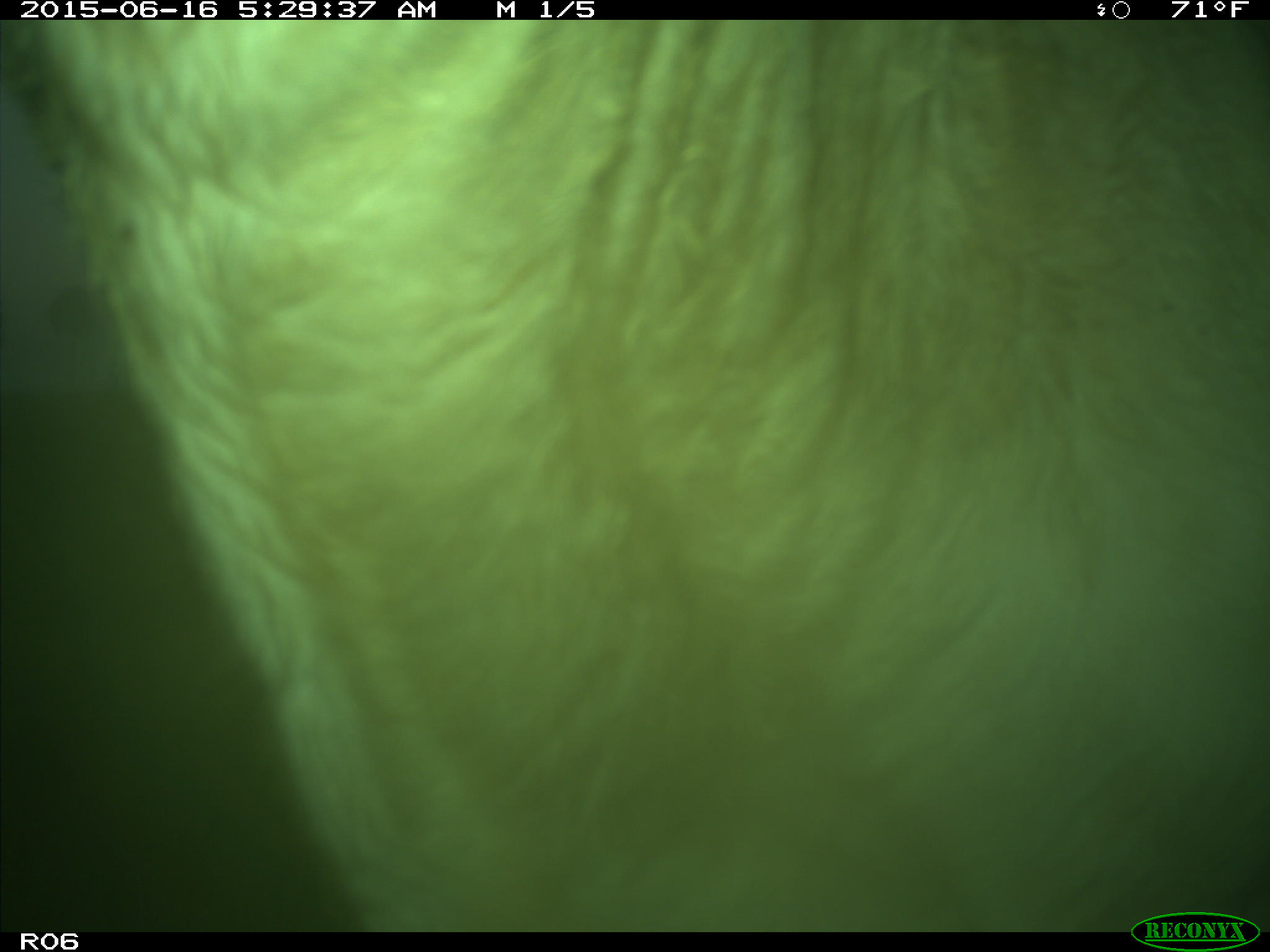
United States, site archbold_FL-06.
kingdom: Animalia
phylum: Chordata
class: Mammalia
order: Artiodactyla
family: Bovidae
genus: Bos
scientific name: Bos taurus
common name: domestic cow